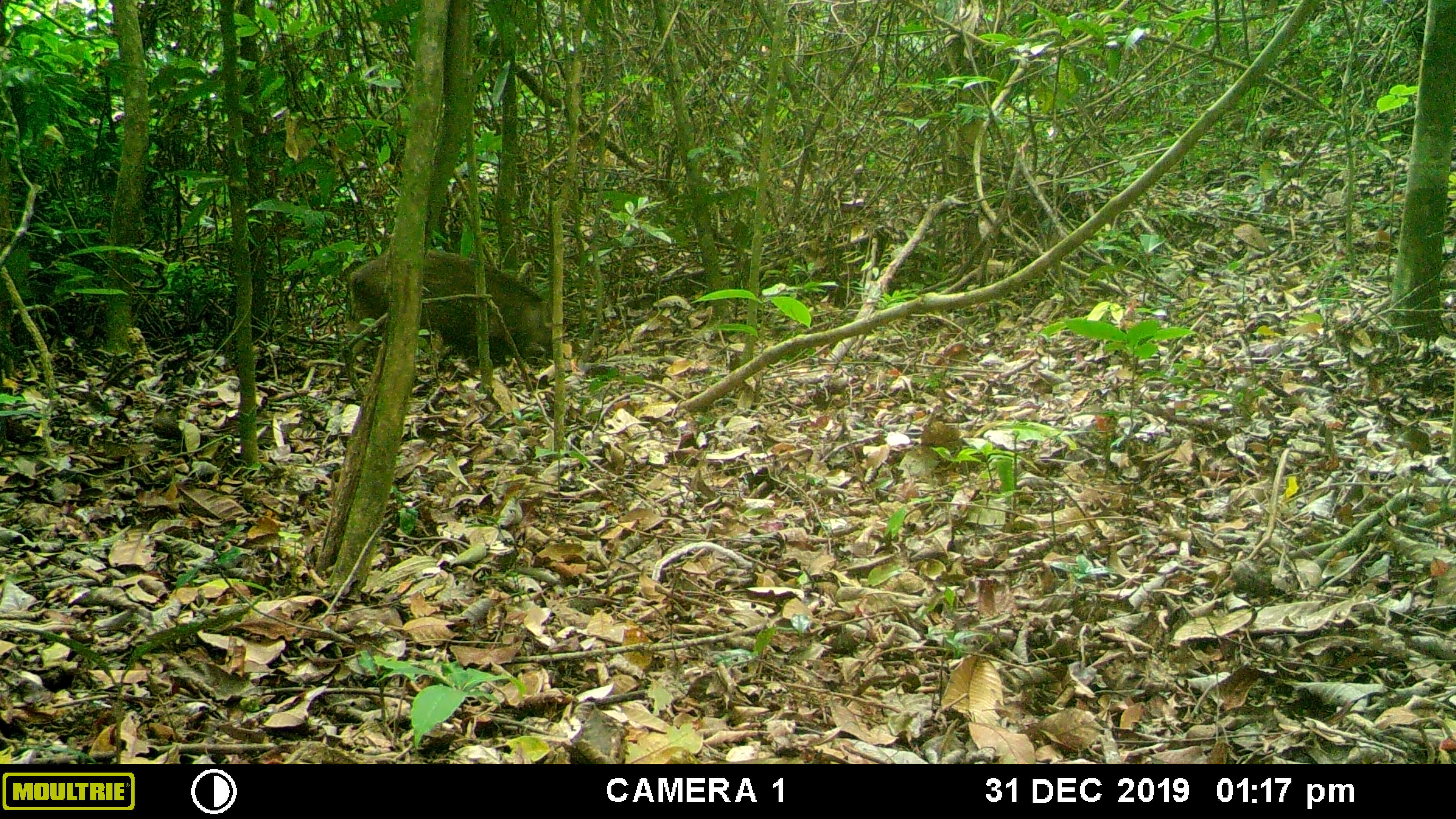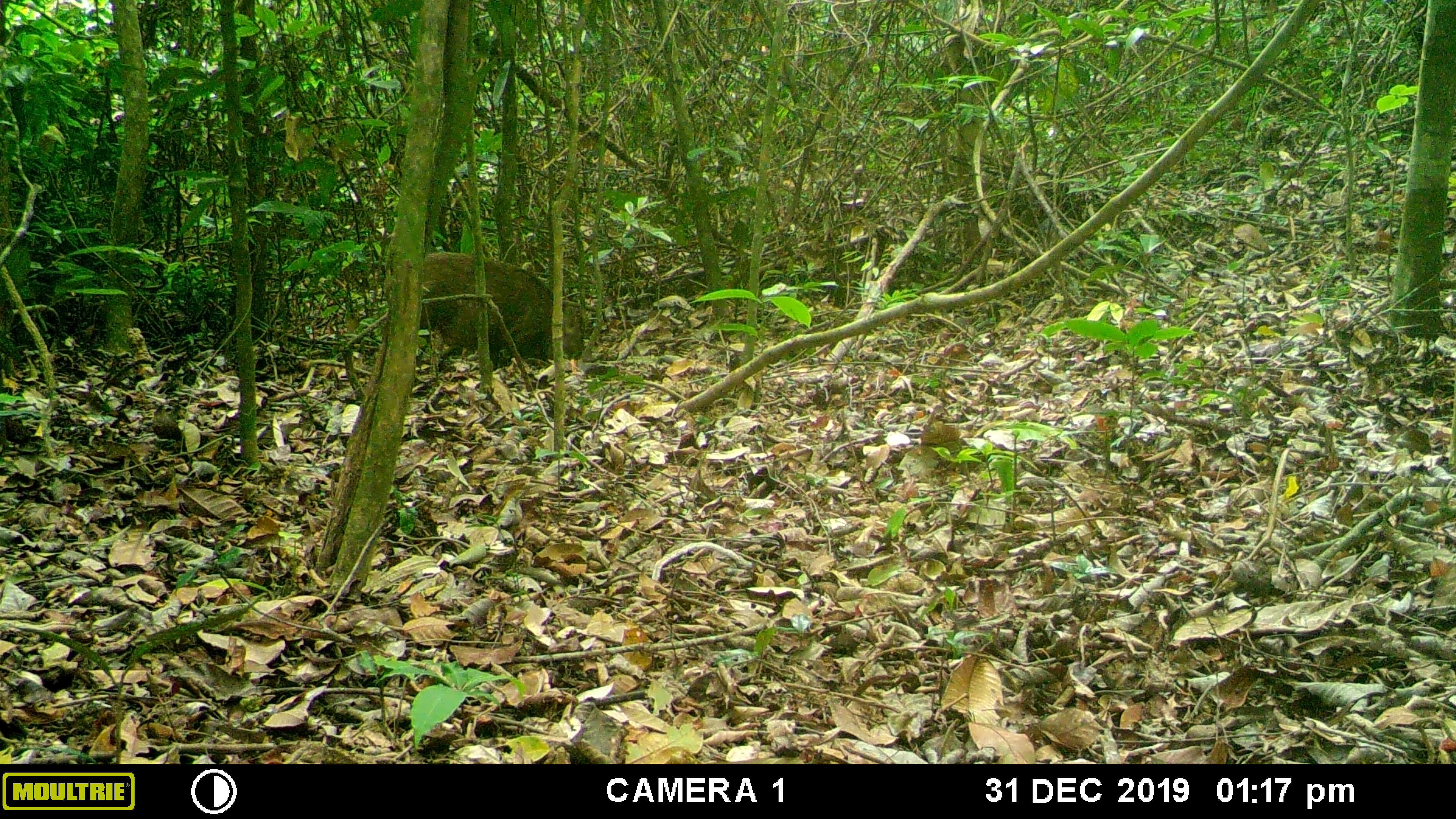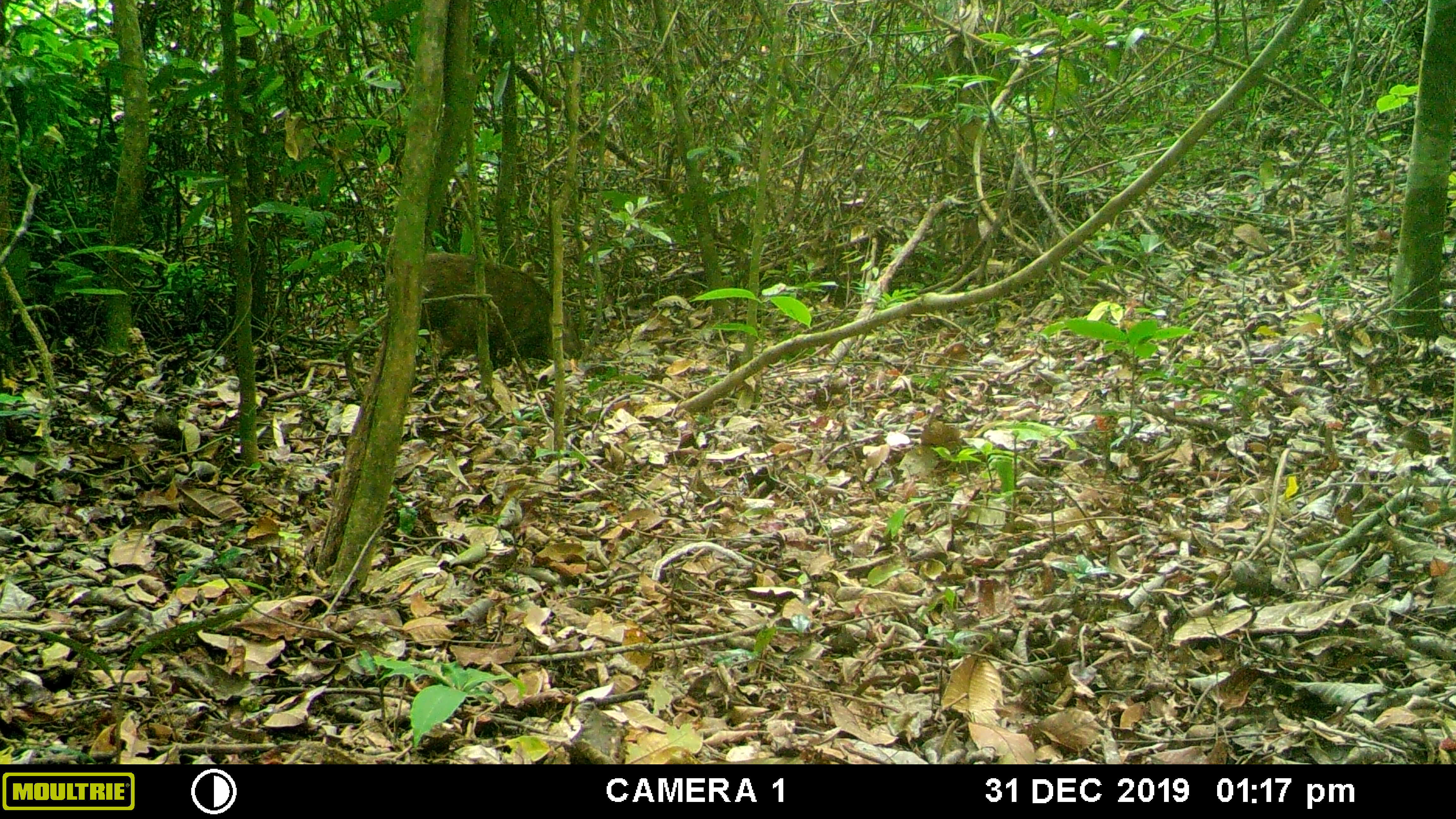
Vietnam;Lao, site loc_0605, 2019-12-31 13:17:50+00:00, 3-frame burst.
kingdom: Animalia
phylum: Chordata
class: Mammalia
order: Artiodactyla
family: Suidae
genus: Sus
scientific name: Sus scrofa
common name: eurasian wild pig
Eurasian wild pig (Sus scrofa). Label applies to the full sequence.